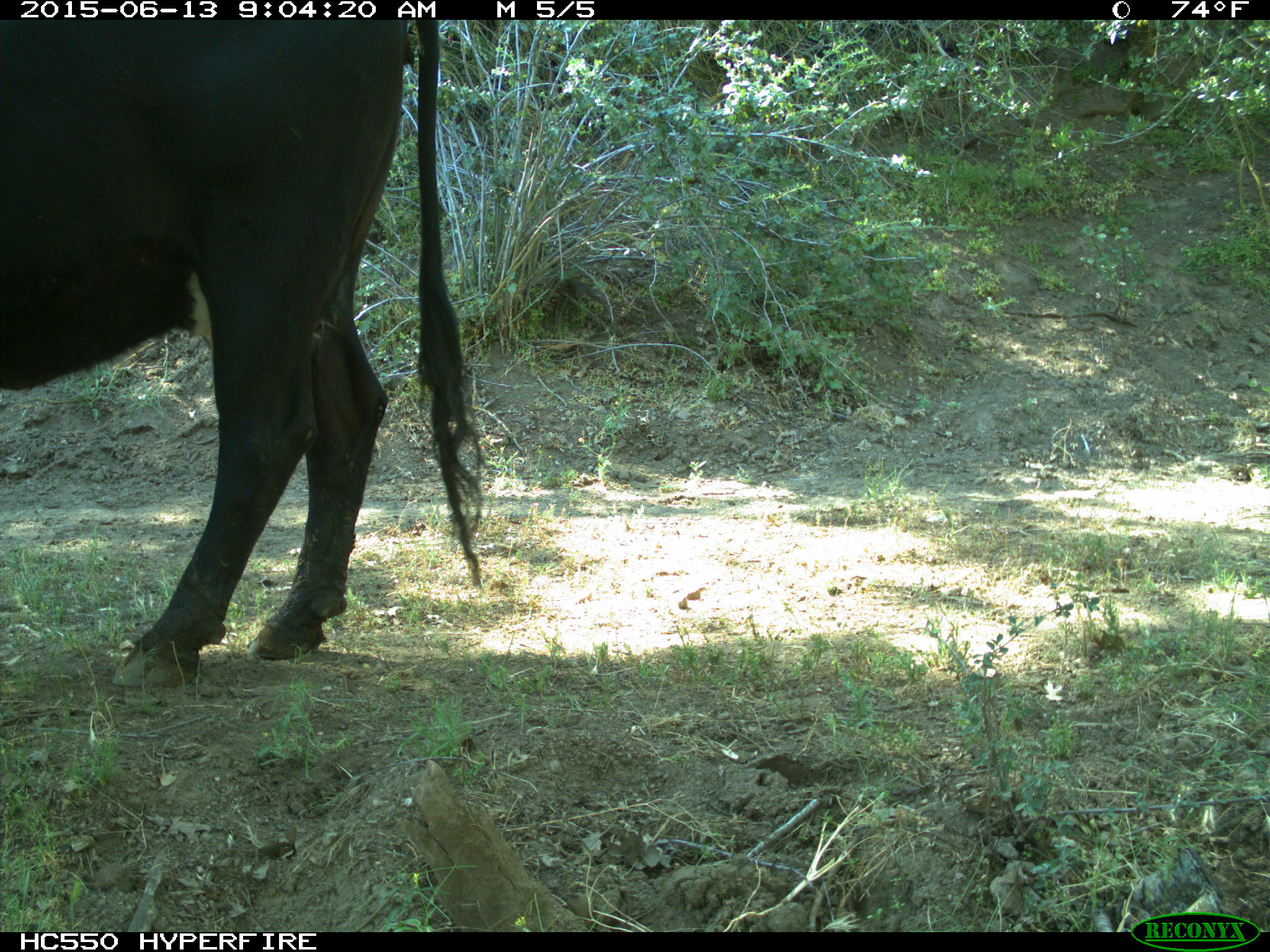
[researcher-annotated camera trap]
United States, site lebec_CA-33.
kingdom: Animalia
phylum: Chordata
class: Mammalia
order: Artiodactyla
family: Bovidae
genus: Bos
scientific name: Bos taurus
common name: domestic cow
Bos taurus (domestic cow).